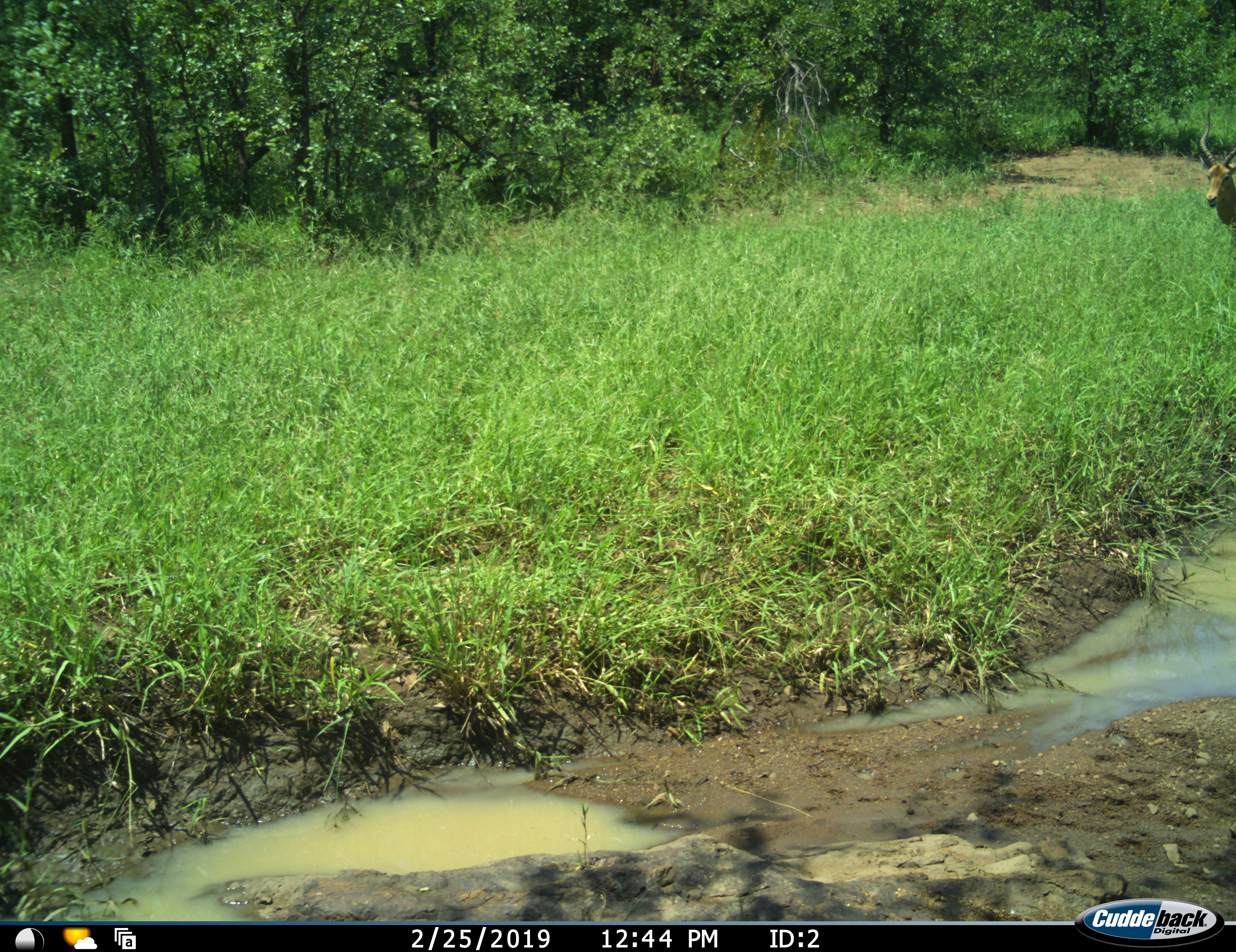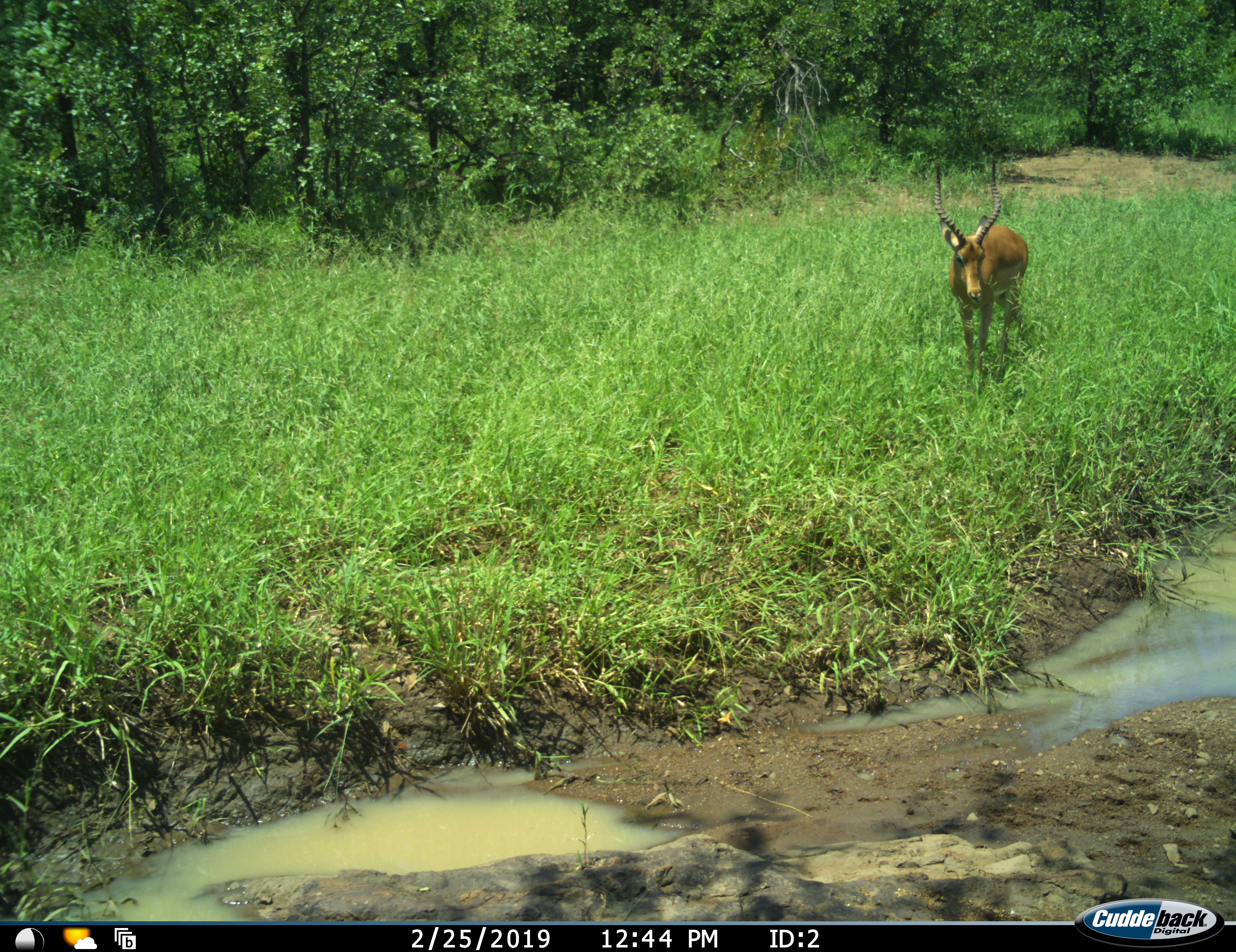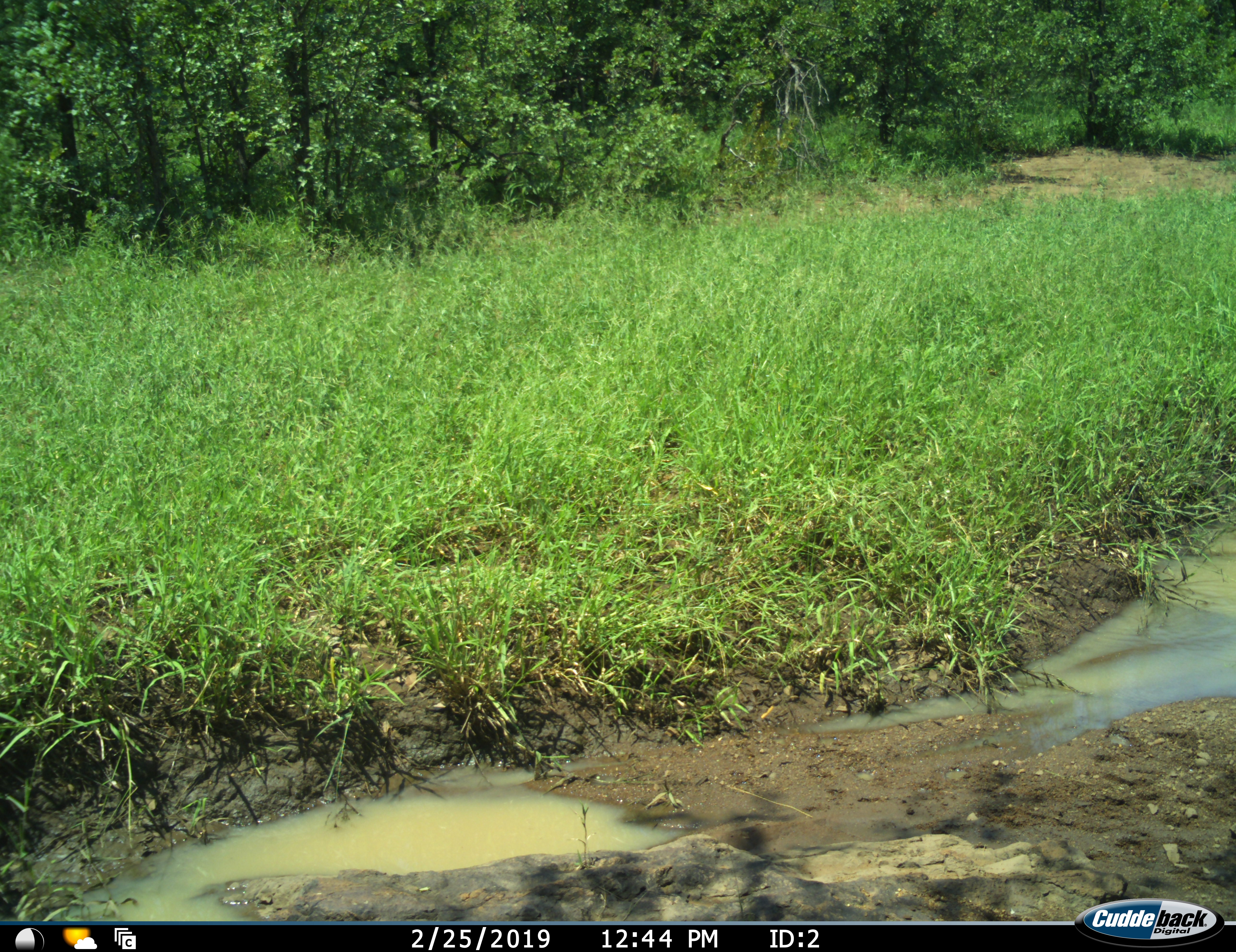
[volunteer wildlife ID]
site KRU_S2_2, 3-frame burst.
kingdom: Animalia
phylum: Chordata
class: Mammalia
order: Artiodactyla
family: Bovidae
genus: Aepyceros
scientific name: Aepyceros melampus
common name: impala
Impala (Aepyceros melampus), count 1. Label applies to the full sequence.